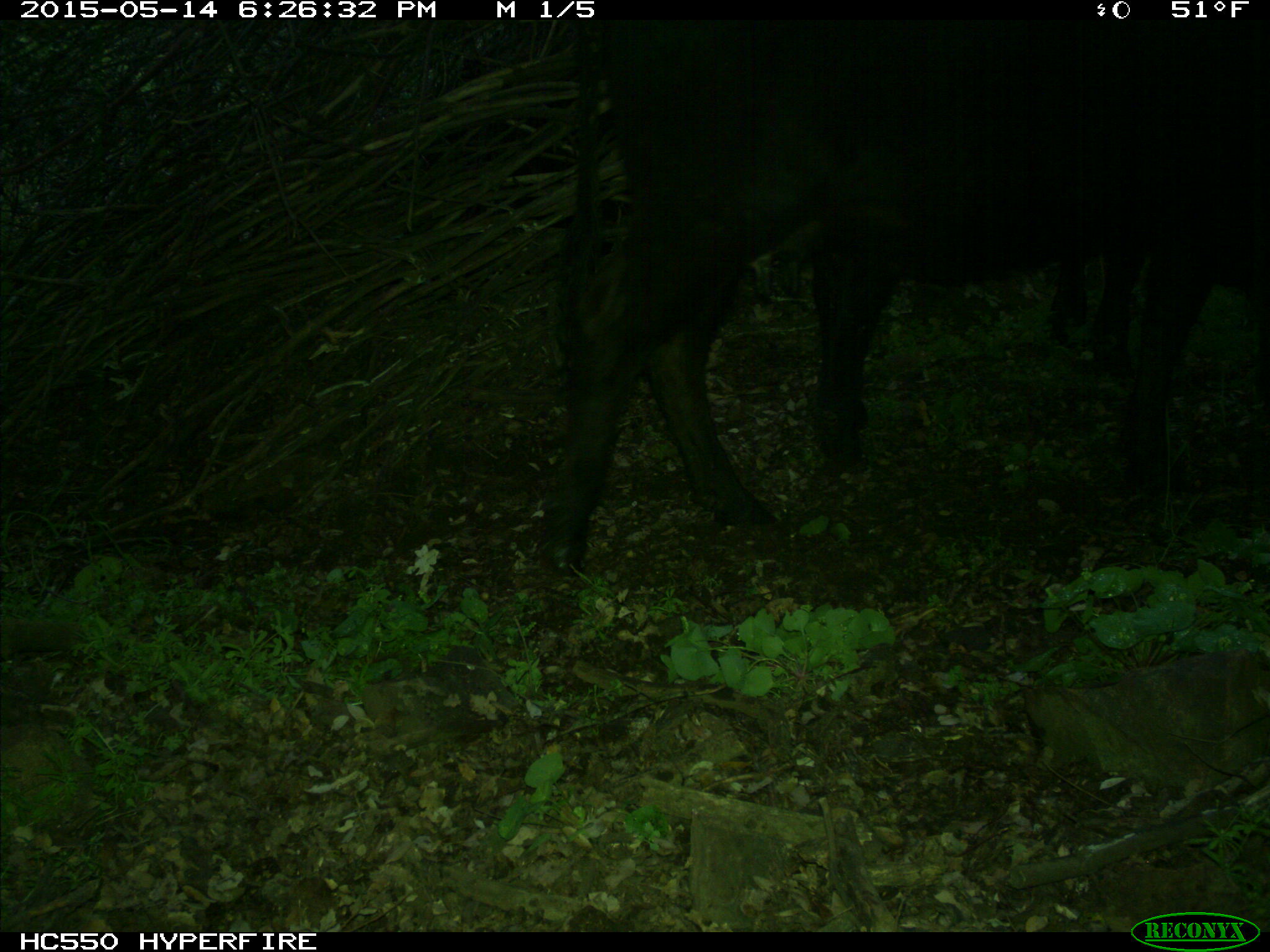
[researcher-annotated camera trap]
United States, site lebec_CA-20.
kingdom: Animalia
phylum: Chordata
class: Mammalia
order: Artiodactyla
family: Bovidae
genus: Bos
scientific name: Bos taurus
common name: domestic cow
Bos taurus (domestic cow).